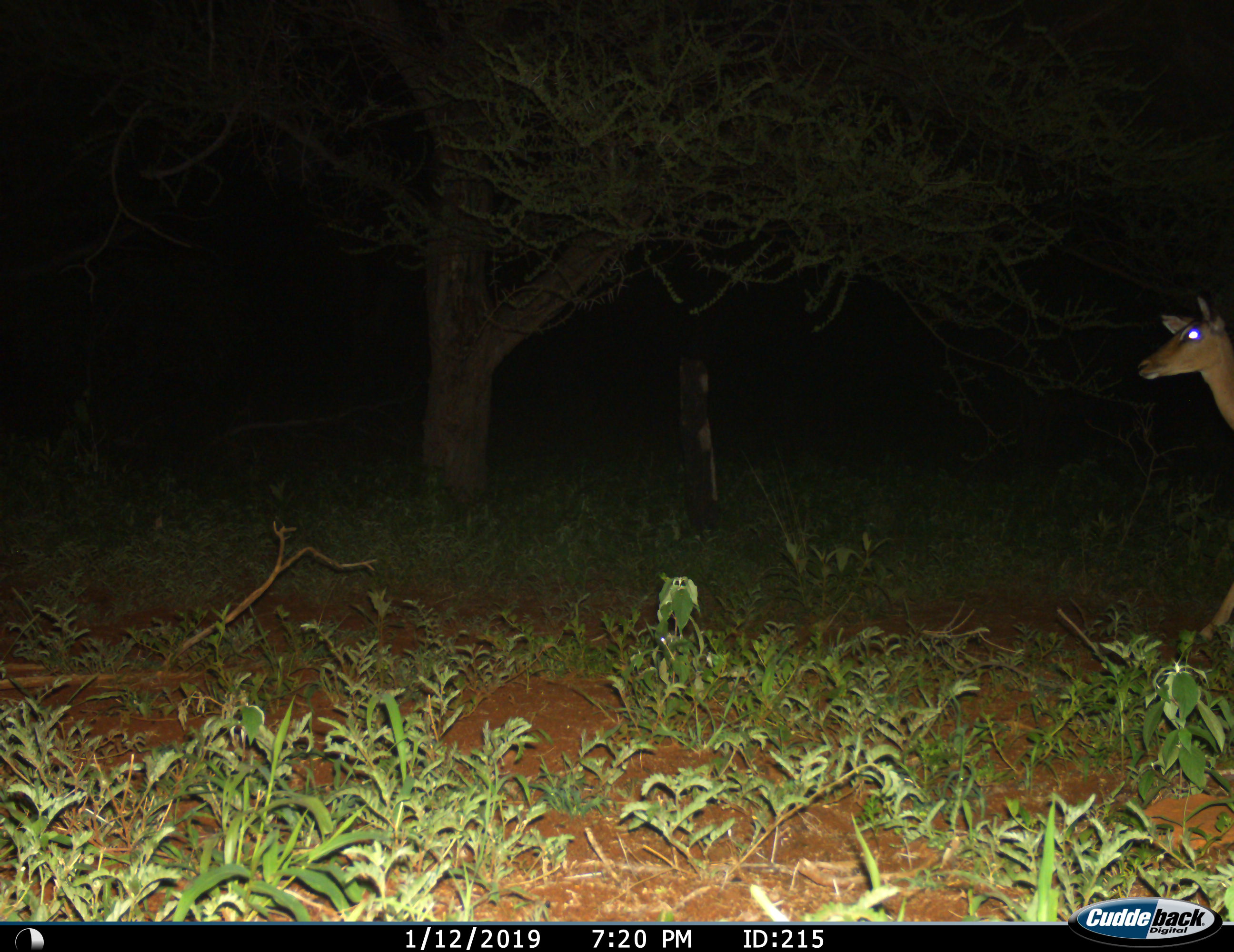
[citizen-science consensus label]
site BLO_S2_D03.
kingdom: Animalia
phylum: Chordata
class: Mammalia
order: Artiodactyla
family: Bovidae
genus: Aepyceros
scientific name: Aepyceros melampus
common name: impala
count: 1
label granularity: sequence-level